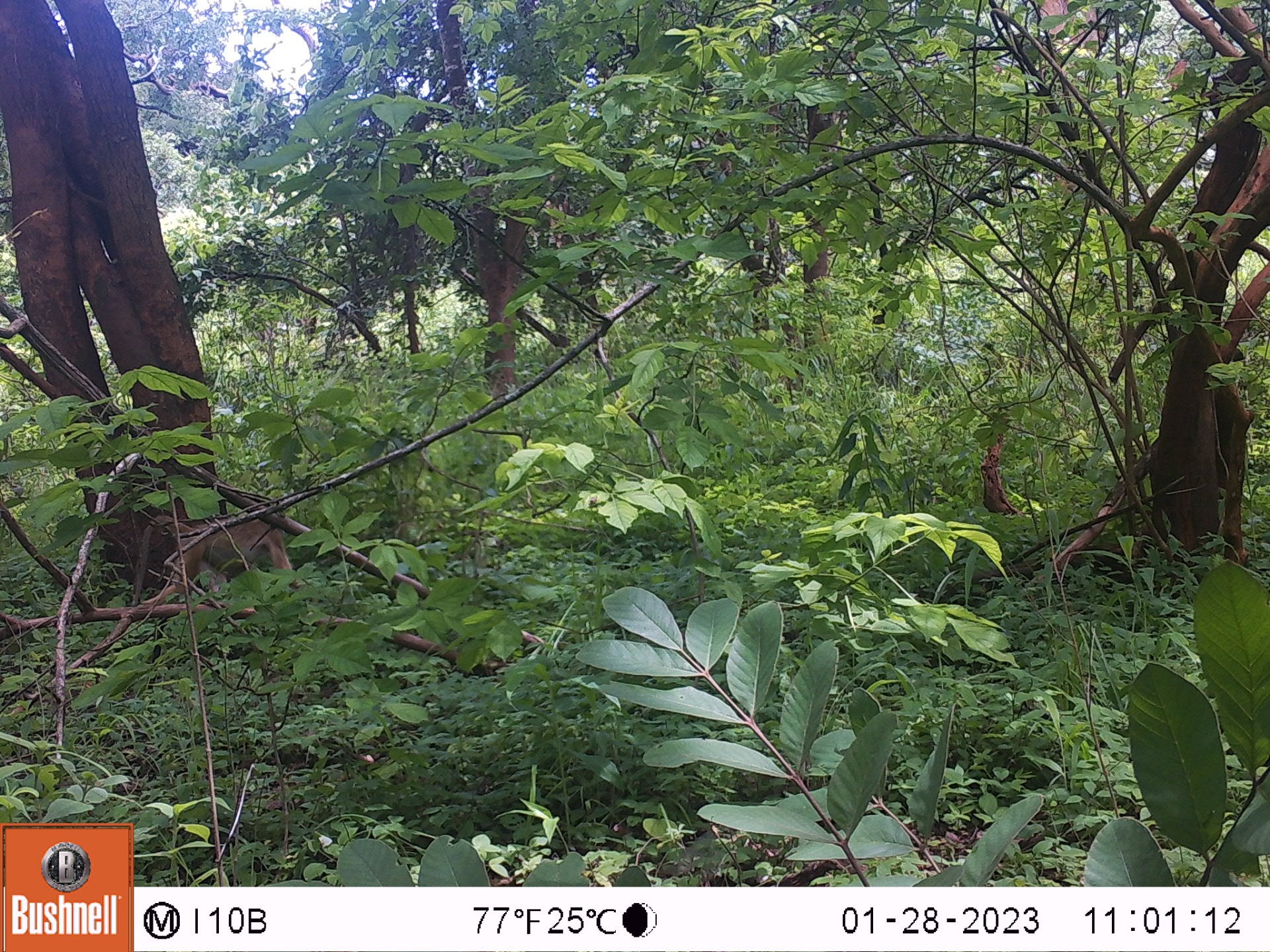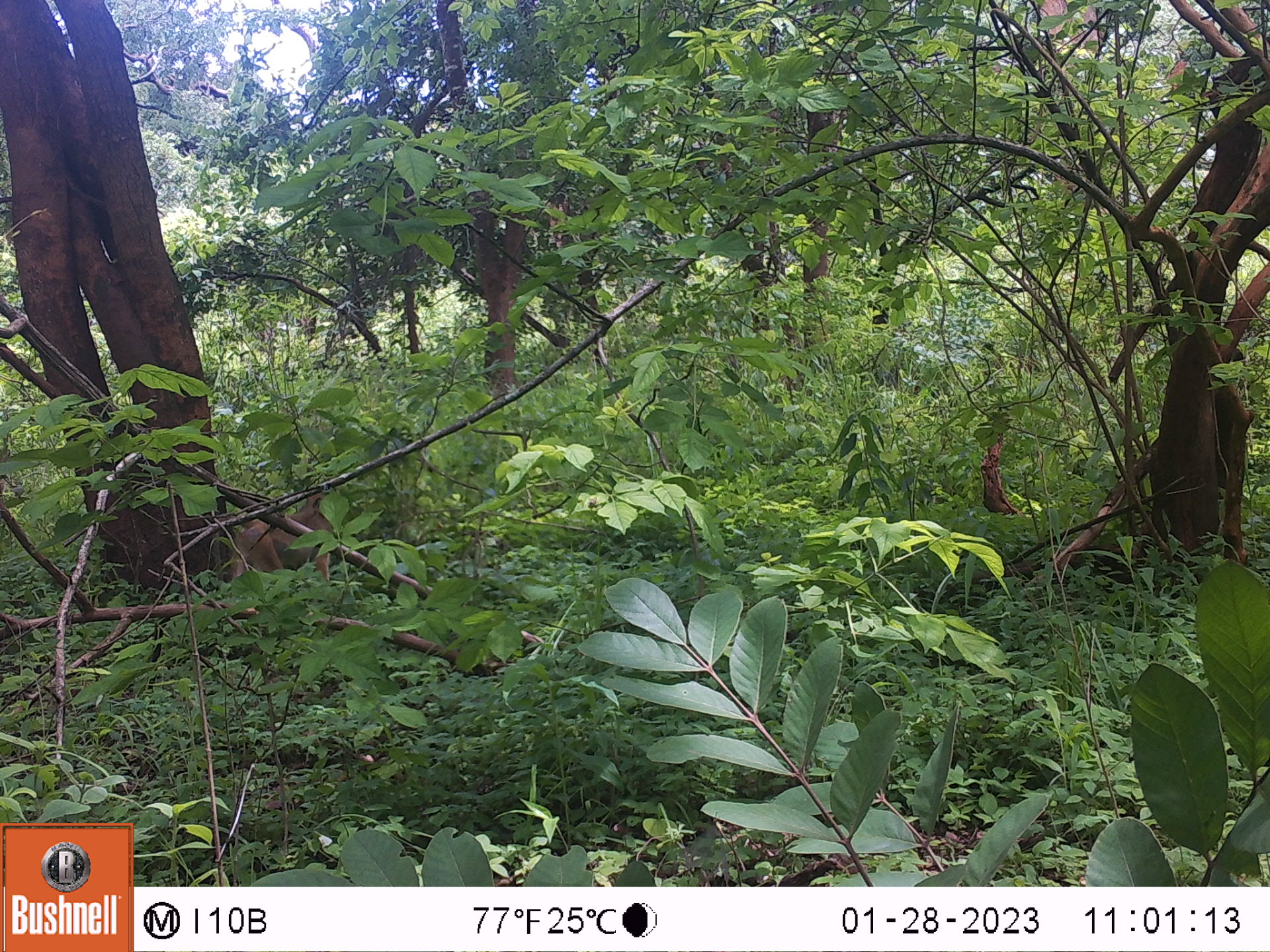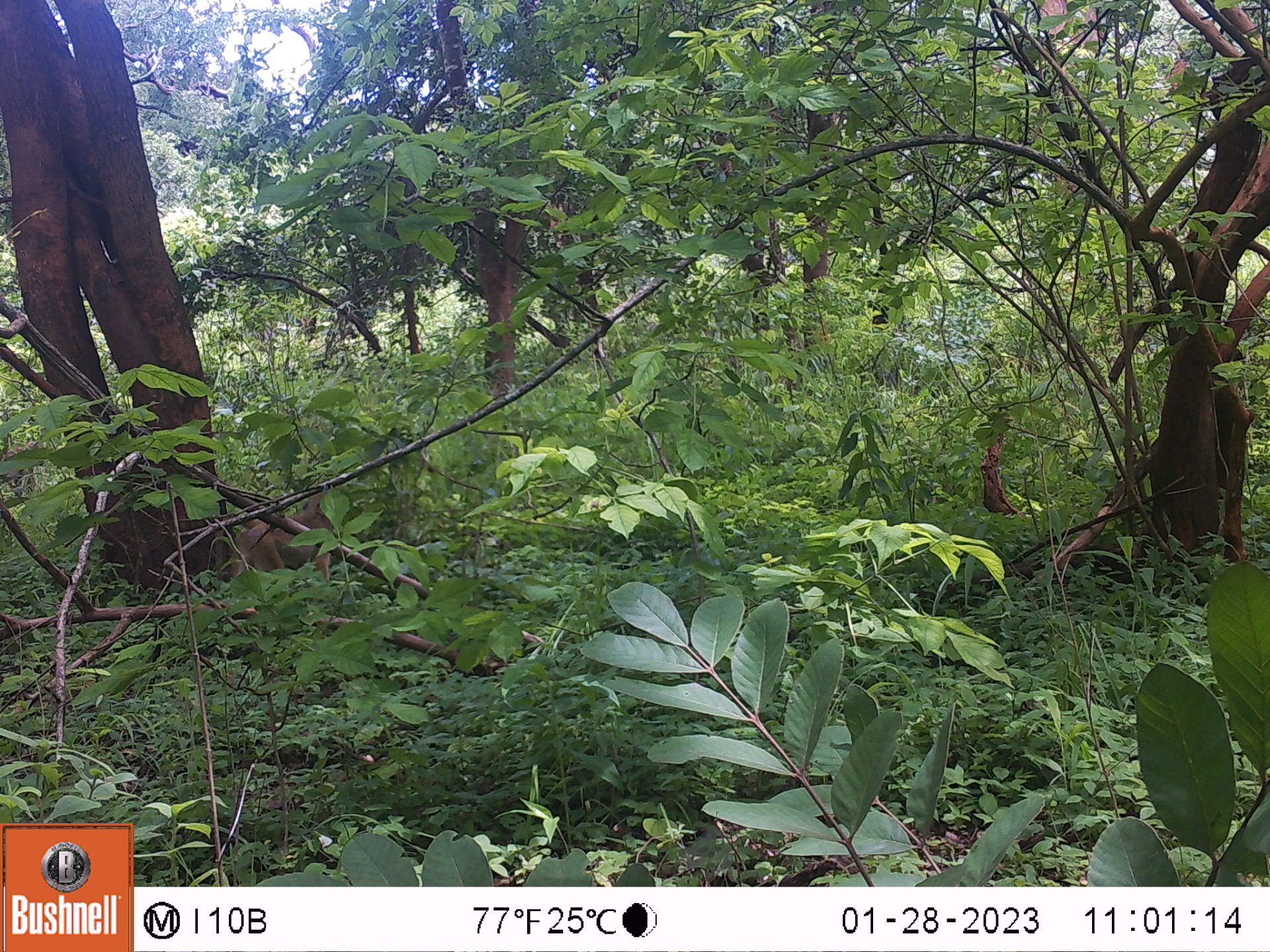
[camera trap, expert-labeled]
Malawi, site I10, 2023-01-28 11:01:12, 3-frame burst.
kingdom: Animalia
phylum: Chordata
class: Mammalia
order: Primates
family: Cercopithecidae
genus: Papio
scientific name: Papio cynocephalus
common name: yellow baboon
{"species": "yellow baboon (Papio cynocephalus)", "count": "1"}